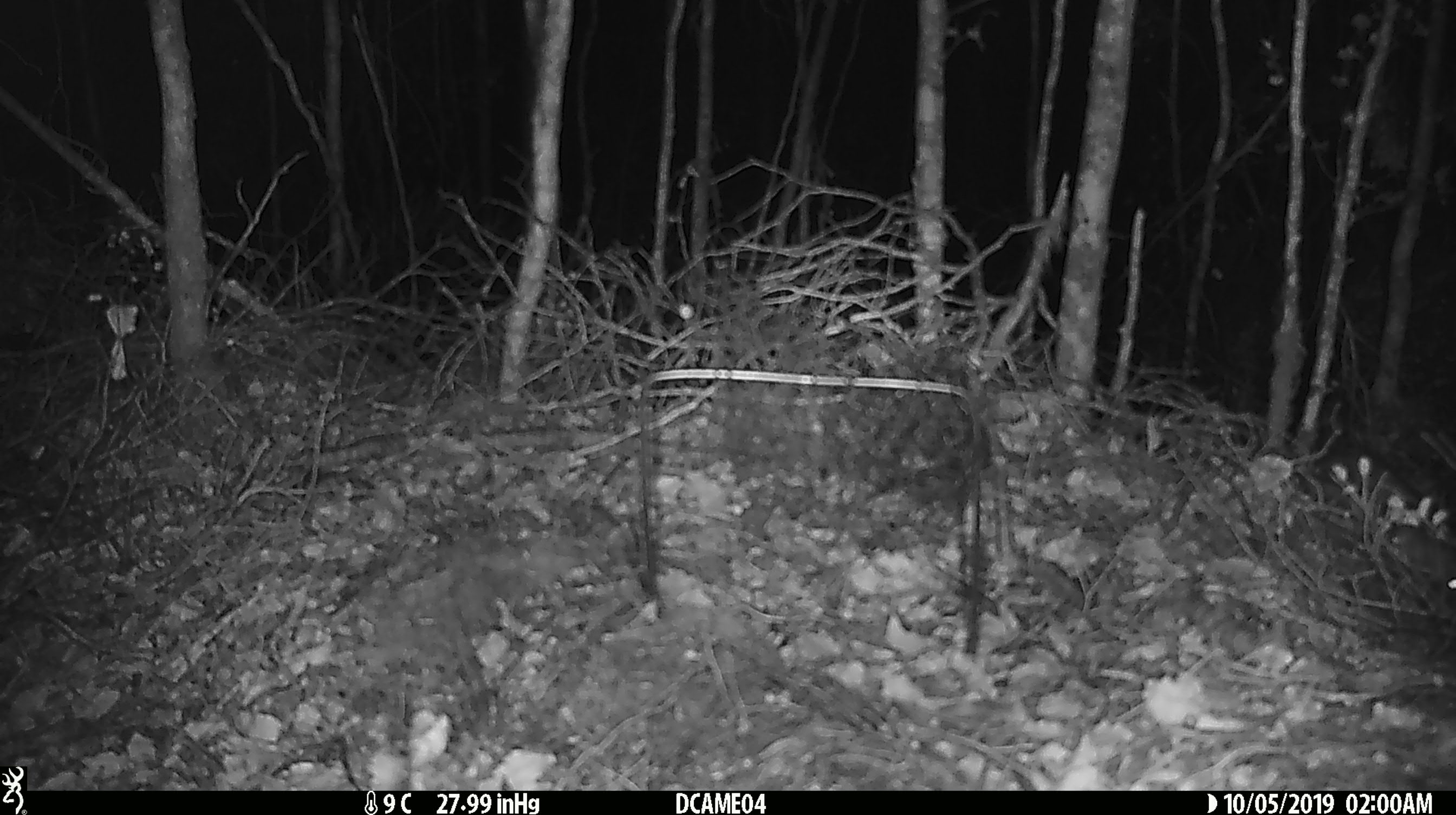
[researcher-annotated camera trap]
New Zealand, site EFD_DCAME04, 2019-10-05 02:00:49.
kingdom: Animalia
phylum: Chordata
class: Mammalia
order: Rodentia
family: Muridae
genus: Mus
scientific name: Mus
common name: mouse